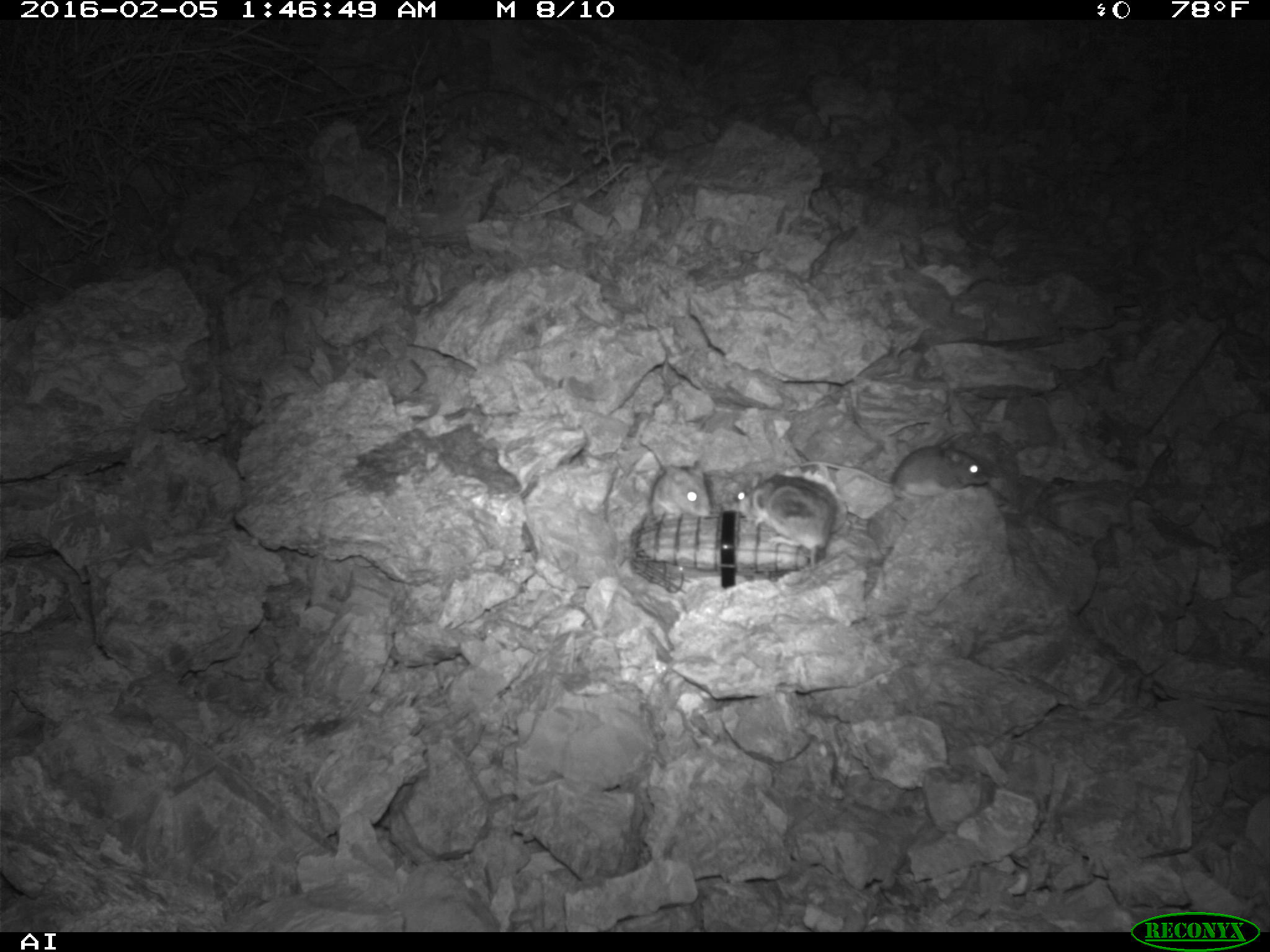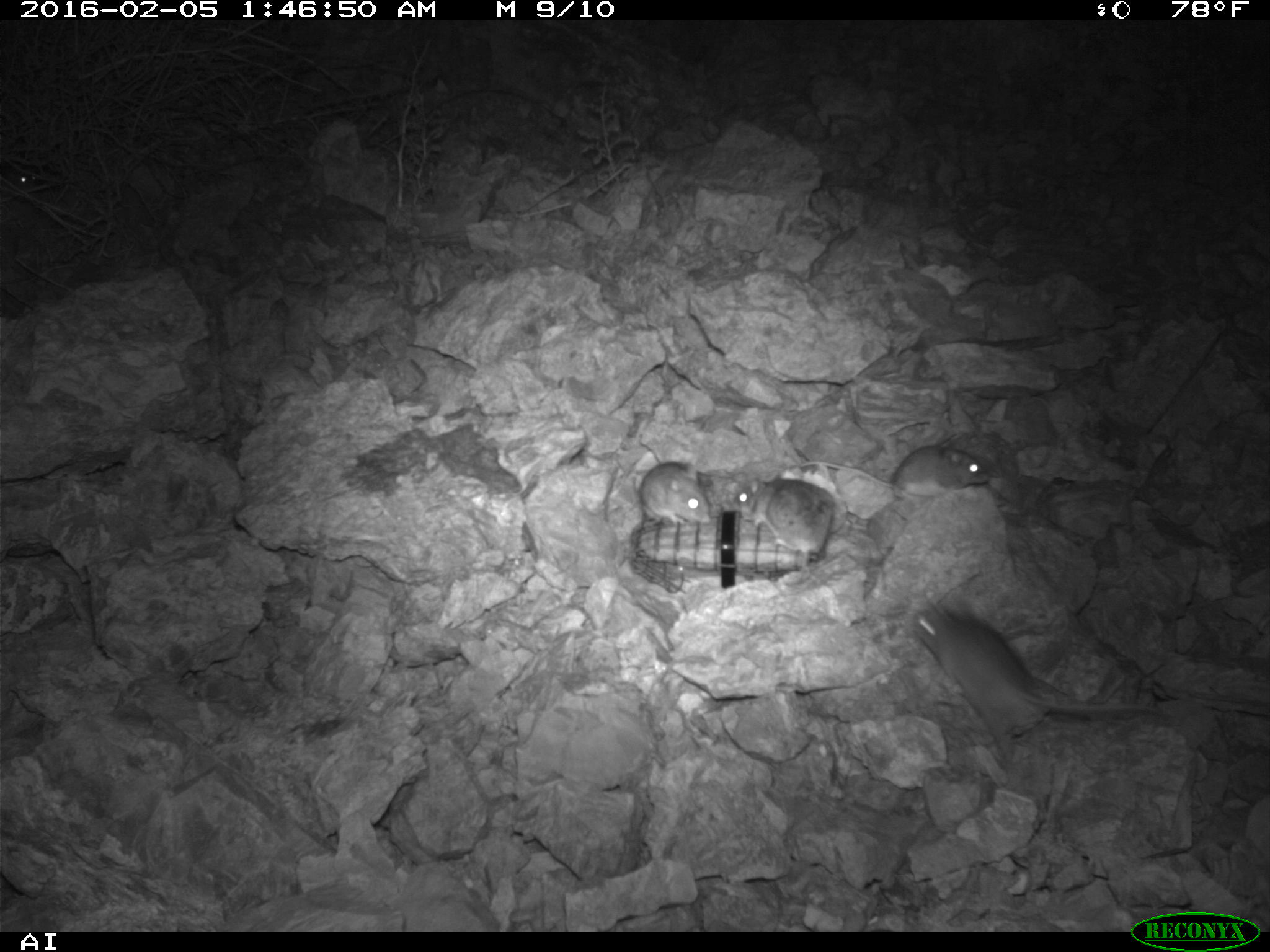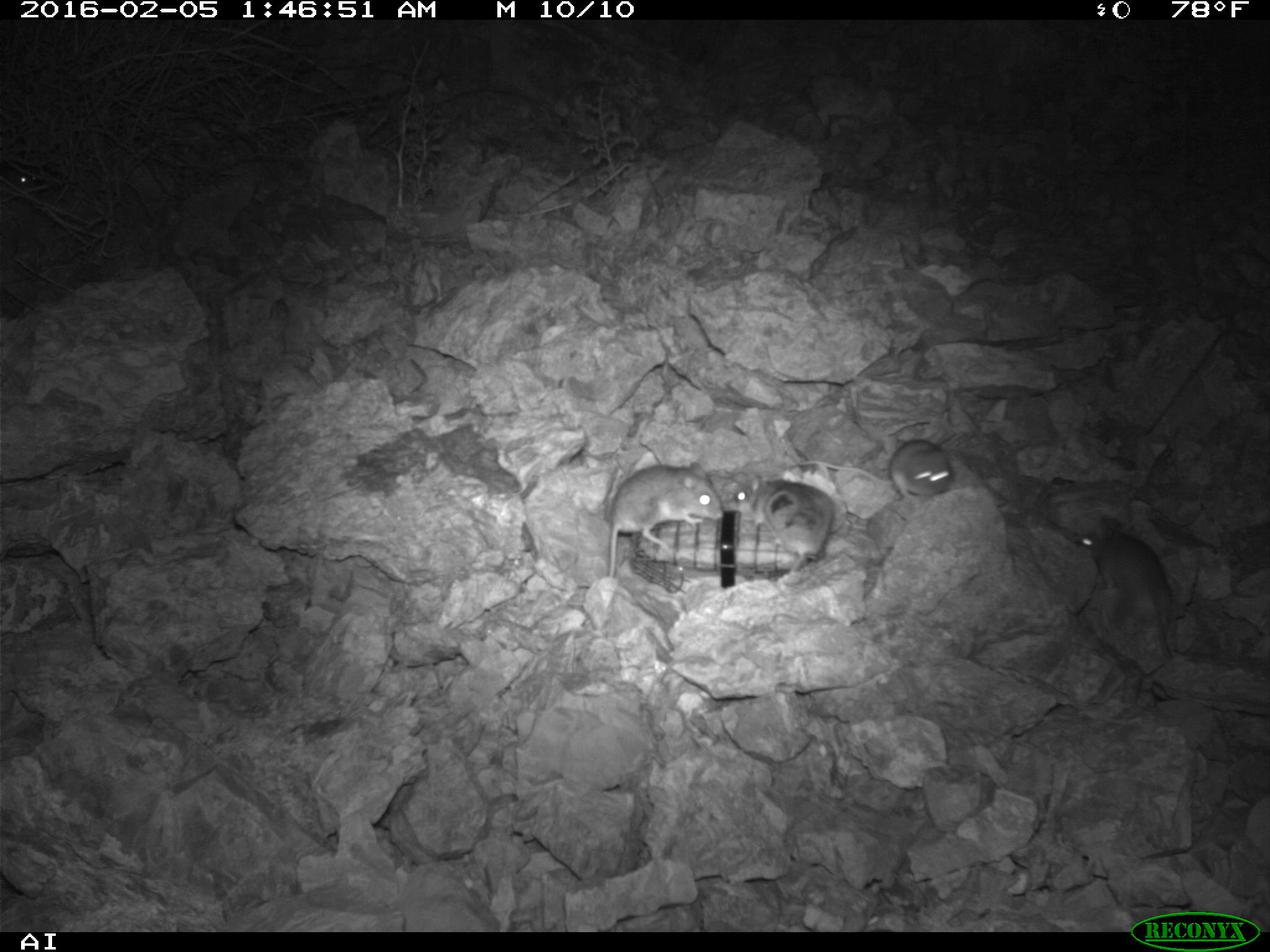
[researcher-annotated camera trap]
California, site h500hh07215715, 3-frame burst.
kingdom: Animalia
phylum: Chordata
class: Mammalia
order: Rodentia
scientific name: Rodentia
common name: rodent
Rodent (Rodentia).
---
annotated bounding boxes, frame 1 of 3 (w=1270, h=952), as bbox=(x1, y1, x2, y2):
rodent: bbox=(800, 444, 990, 498); bbox=(737, 472, 837, 570); bbox=(650, 459, 711, 525)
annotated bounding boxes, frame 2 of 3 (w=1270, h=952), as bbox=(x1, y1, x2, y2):
rodent: bbox=(912, 599, 1165, 772); bbox=(735, 475, 838, 569); bbox=(799, 445, 987, 496); bbox=(637, 461, 712, 529); bbox=(0, 161, 40, 192)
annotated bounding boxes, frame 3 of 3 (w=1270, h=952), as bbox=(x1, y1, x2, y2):
rodent: bbox=(1077, 515, 1173, 659); bbox=(607, 460, 723, 576); bbox=(734, 473, 835, 571); bbox=(889, 431, 956, 500); bbox=(11, 169, 37, 192)